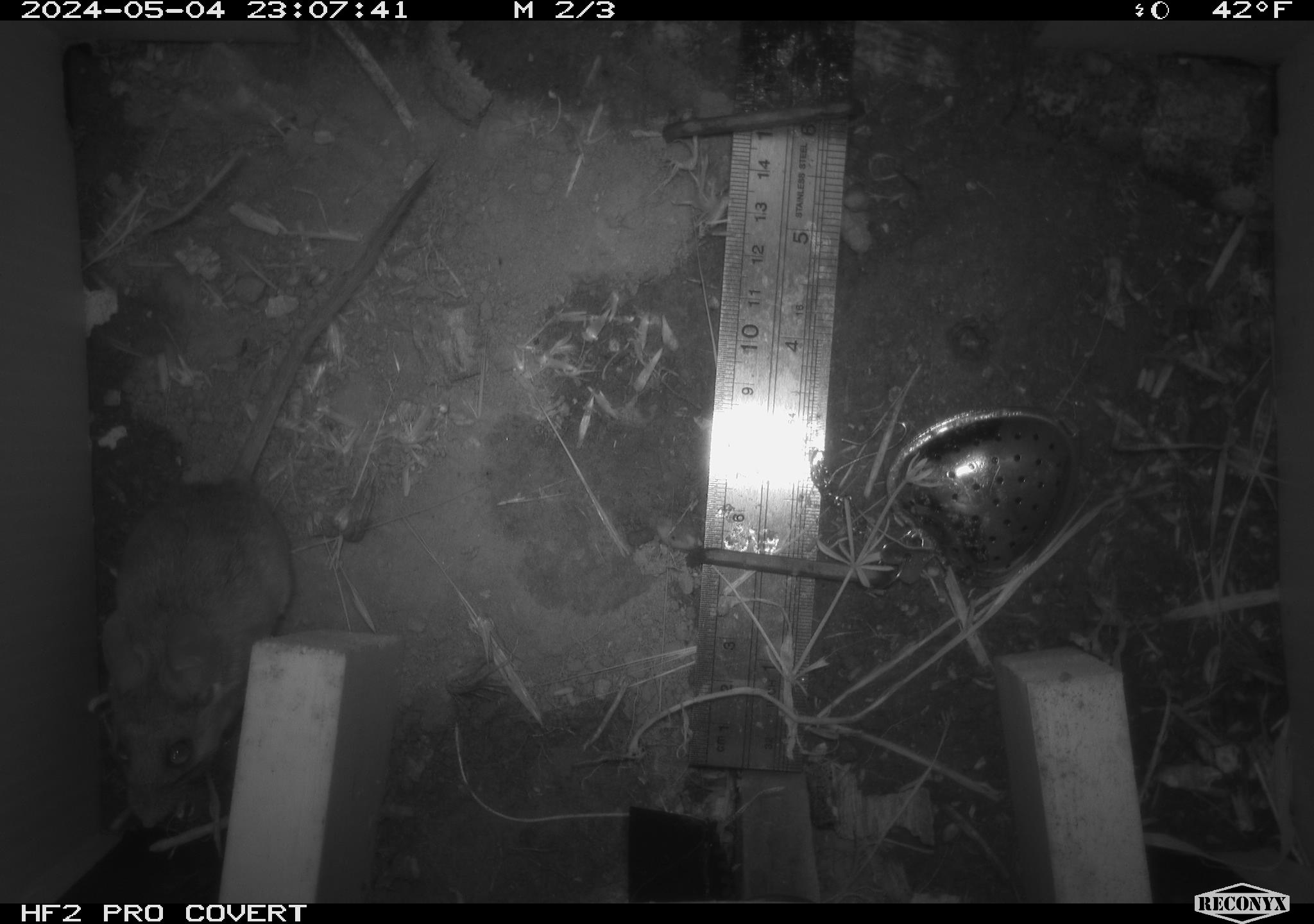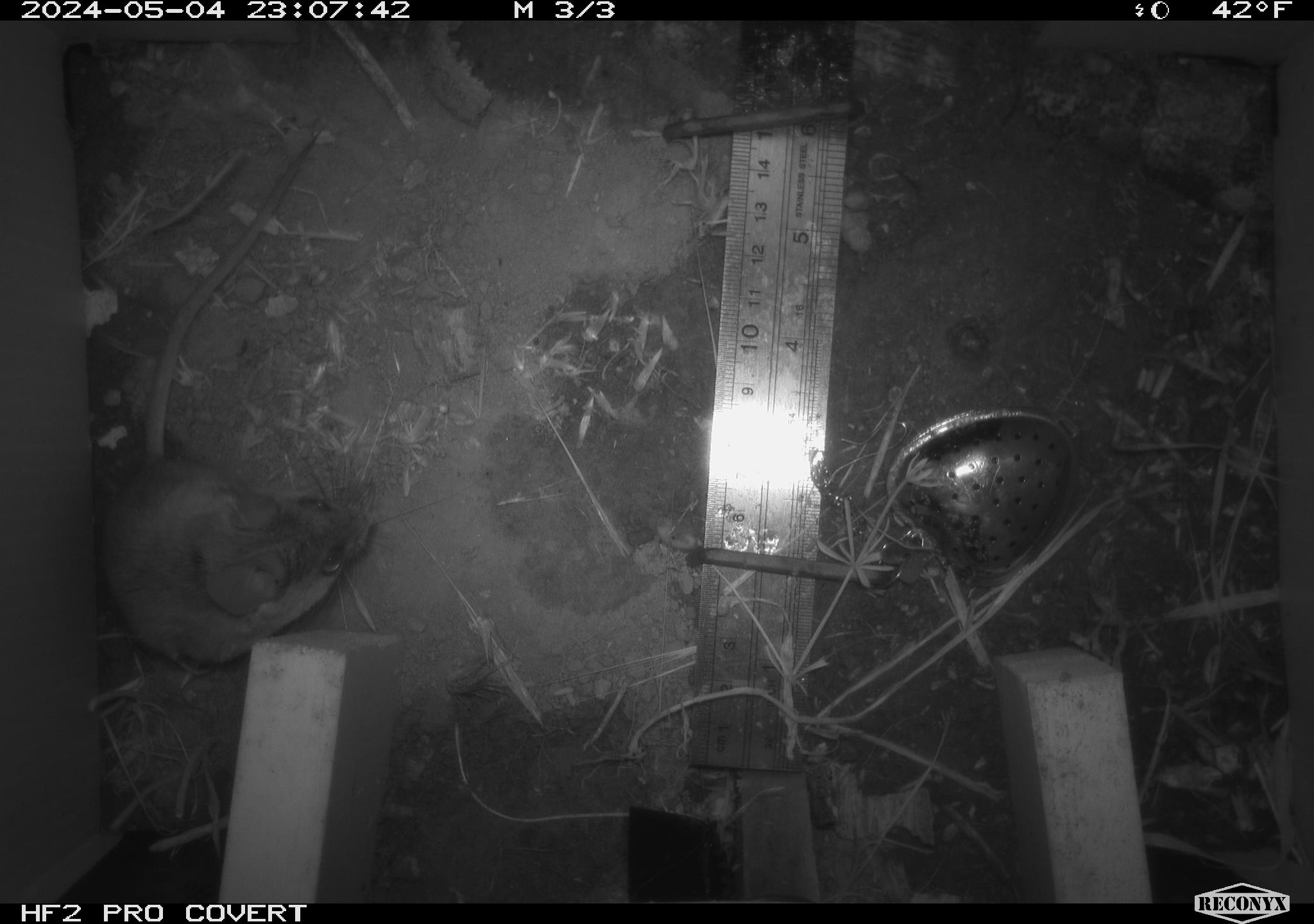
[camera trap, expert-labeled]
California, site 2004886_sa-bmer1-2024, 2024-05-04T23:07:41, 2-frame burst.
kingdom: Animalia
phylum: Chordata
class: Mammalia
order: Rodentia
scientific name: Rodentia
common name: mouse species